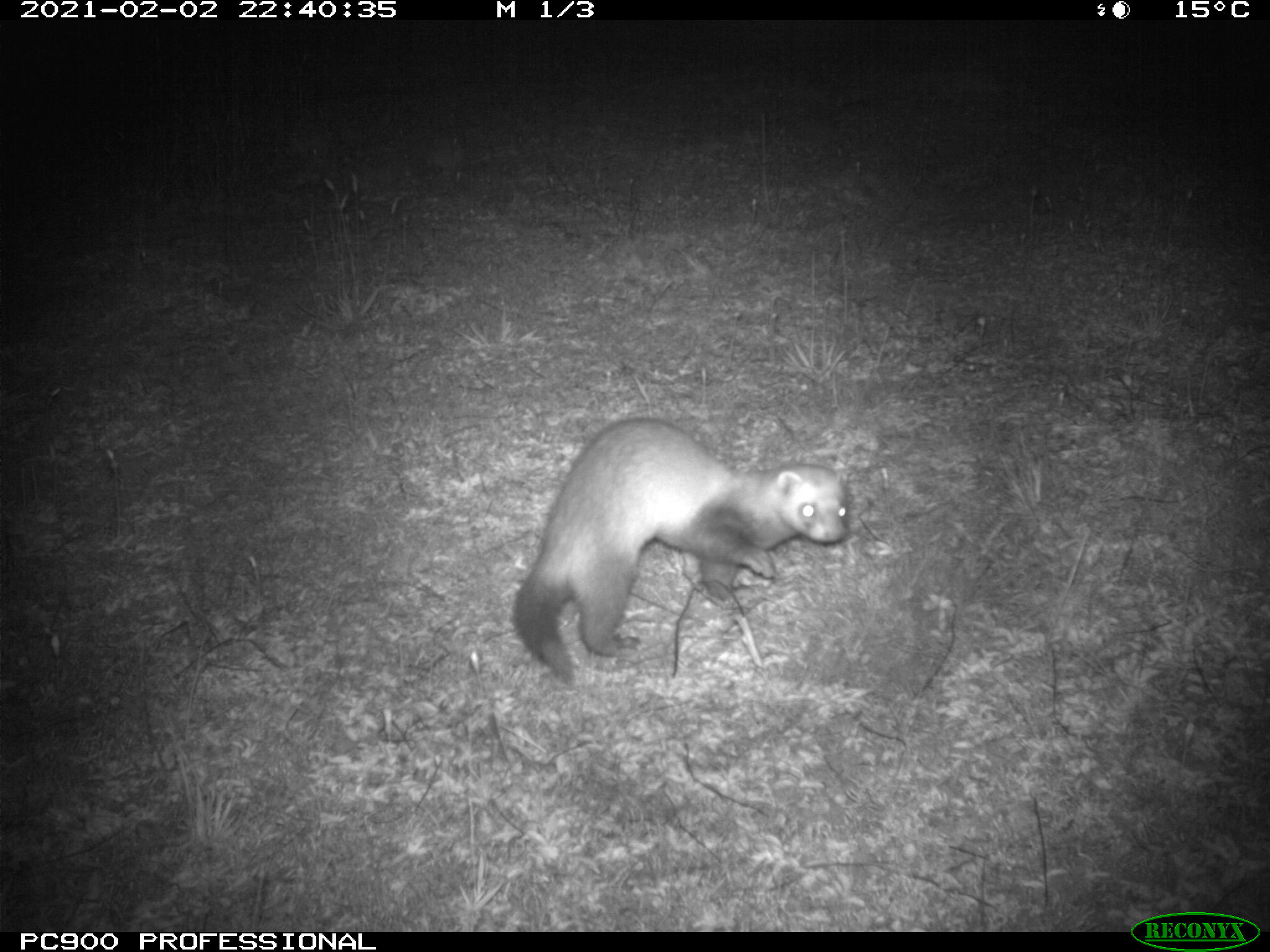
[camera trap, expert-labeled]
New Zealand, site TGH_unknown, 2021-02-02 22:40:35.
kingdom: Animalia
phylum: Chordata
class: Mammalia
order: Carnivora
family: Mustelidae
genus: Mustela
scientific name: Mustela furo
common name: ferret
Ferret (Mustela furo).